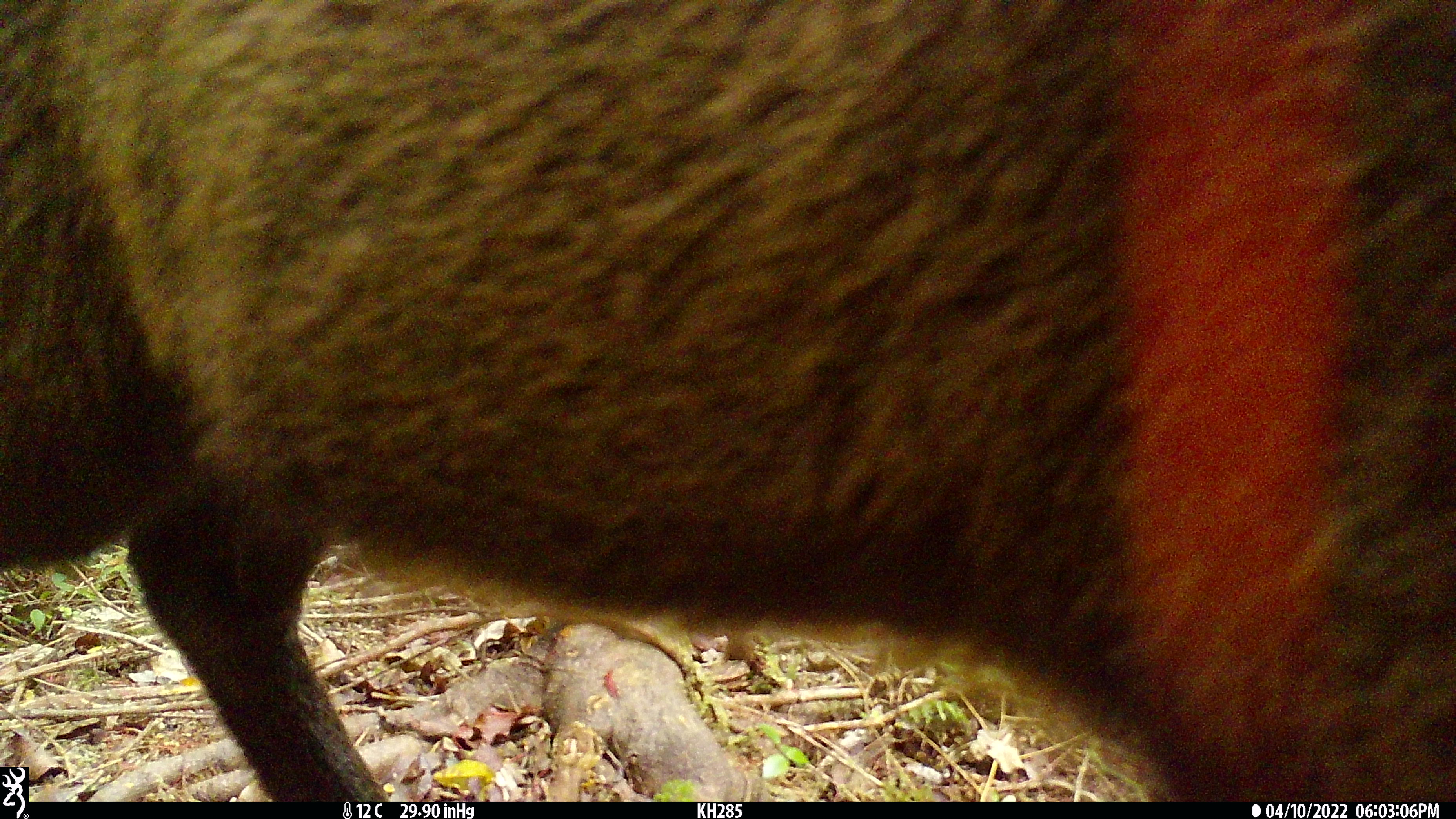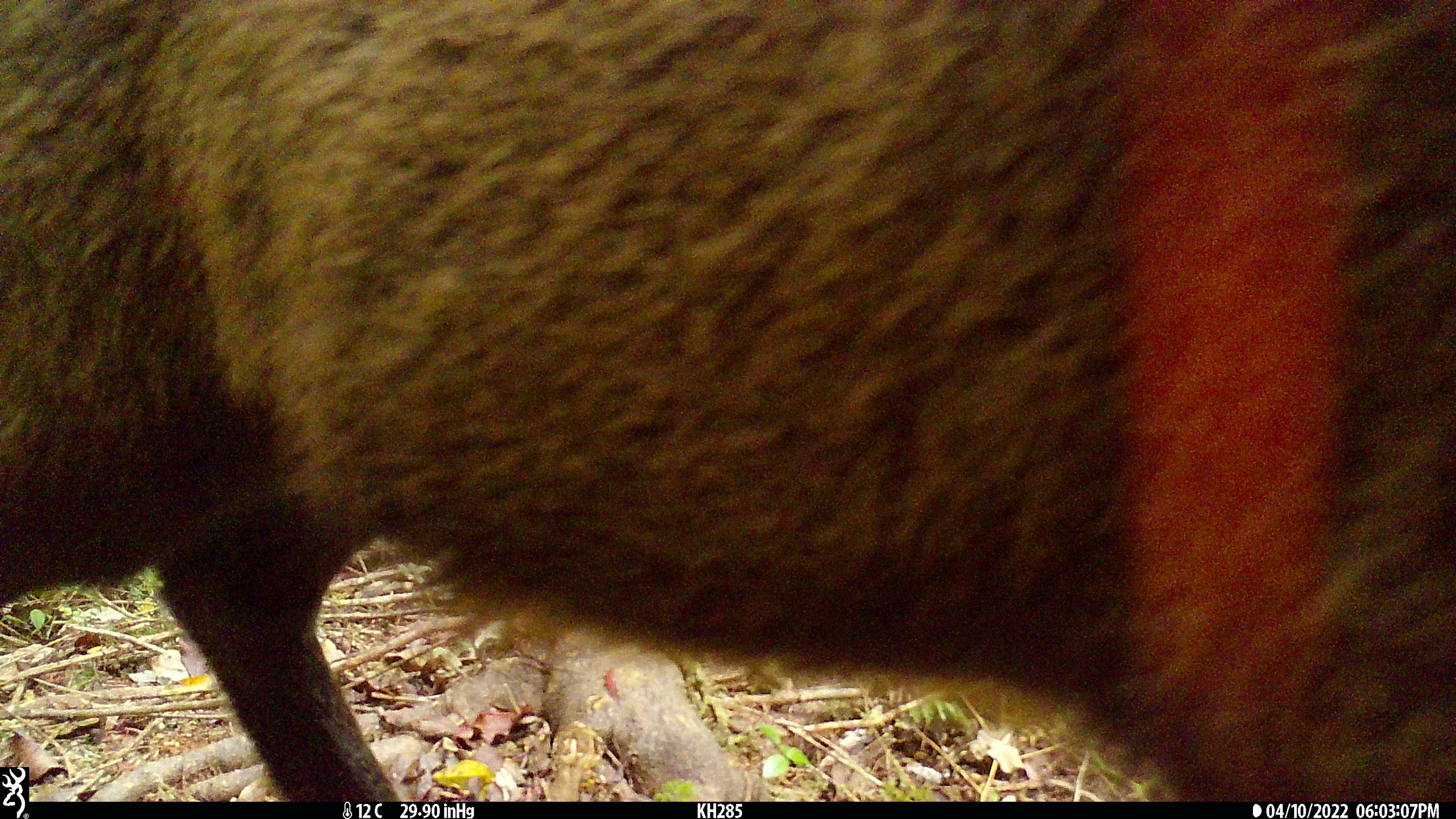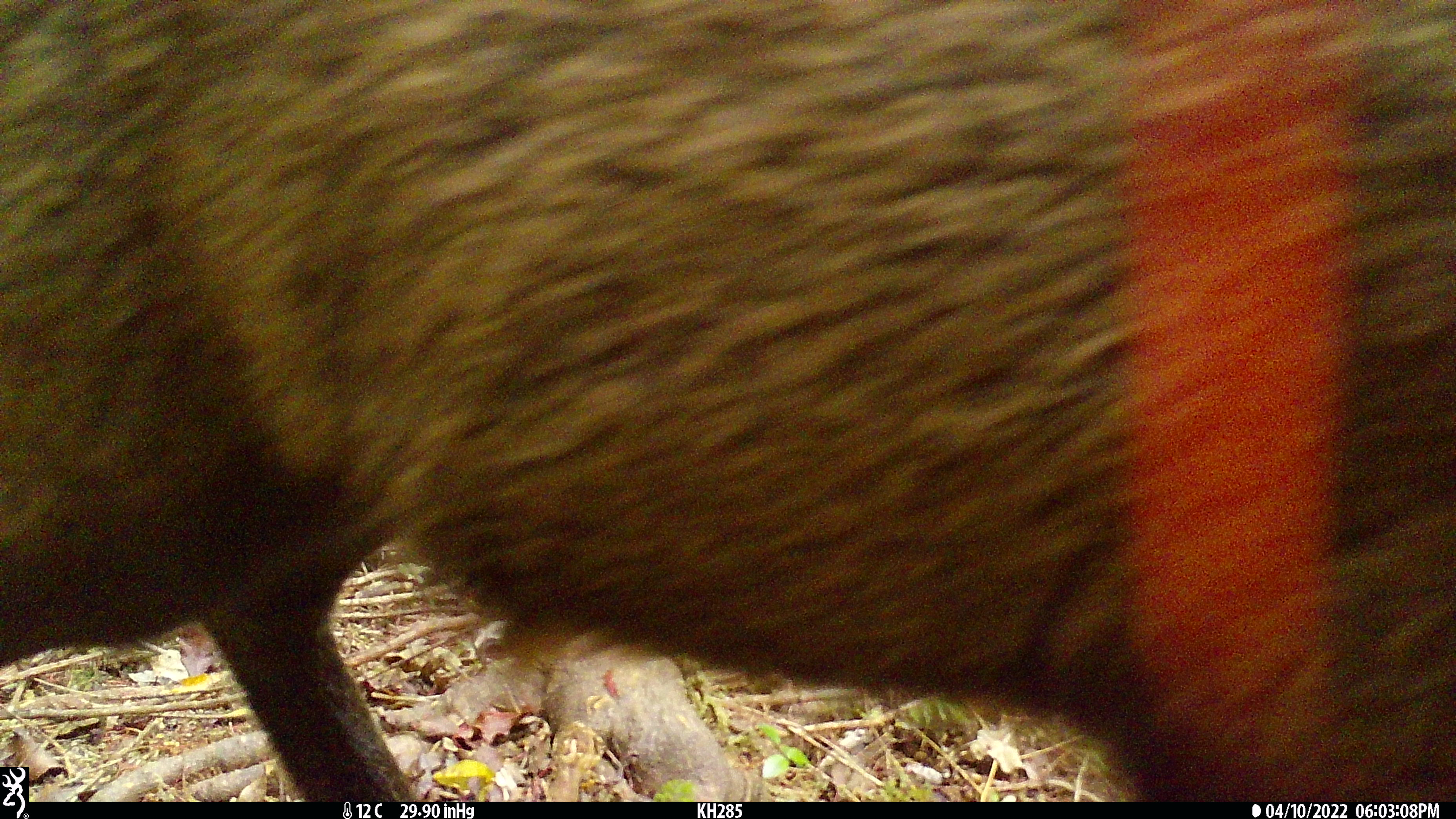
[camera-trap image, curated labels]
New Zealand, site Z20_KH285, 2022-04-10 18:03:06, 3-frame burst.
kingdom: Animalia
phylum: Chordata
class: Mammalia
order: Artiodactyla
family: Bovidae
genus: Rupicapra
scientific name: Rupicapra rupicapra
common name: alpine chamois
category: chamois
Chamois (alpine chamois) (Rupicapra rupicapra).